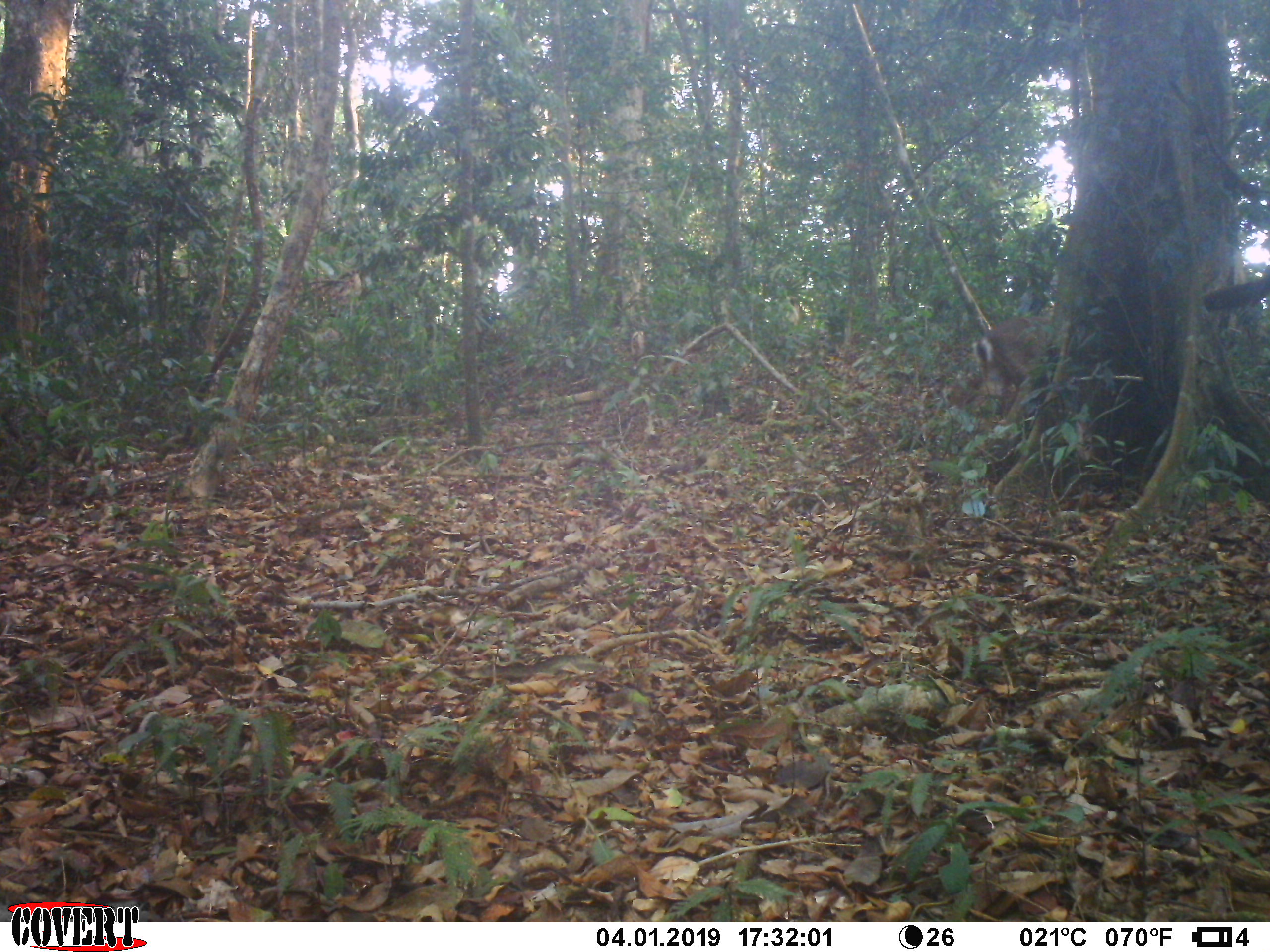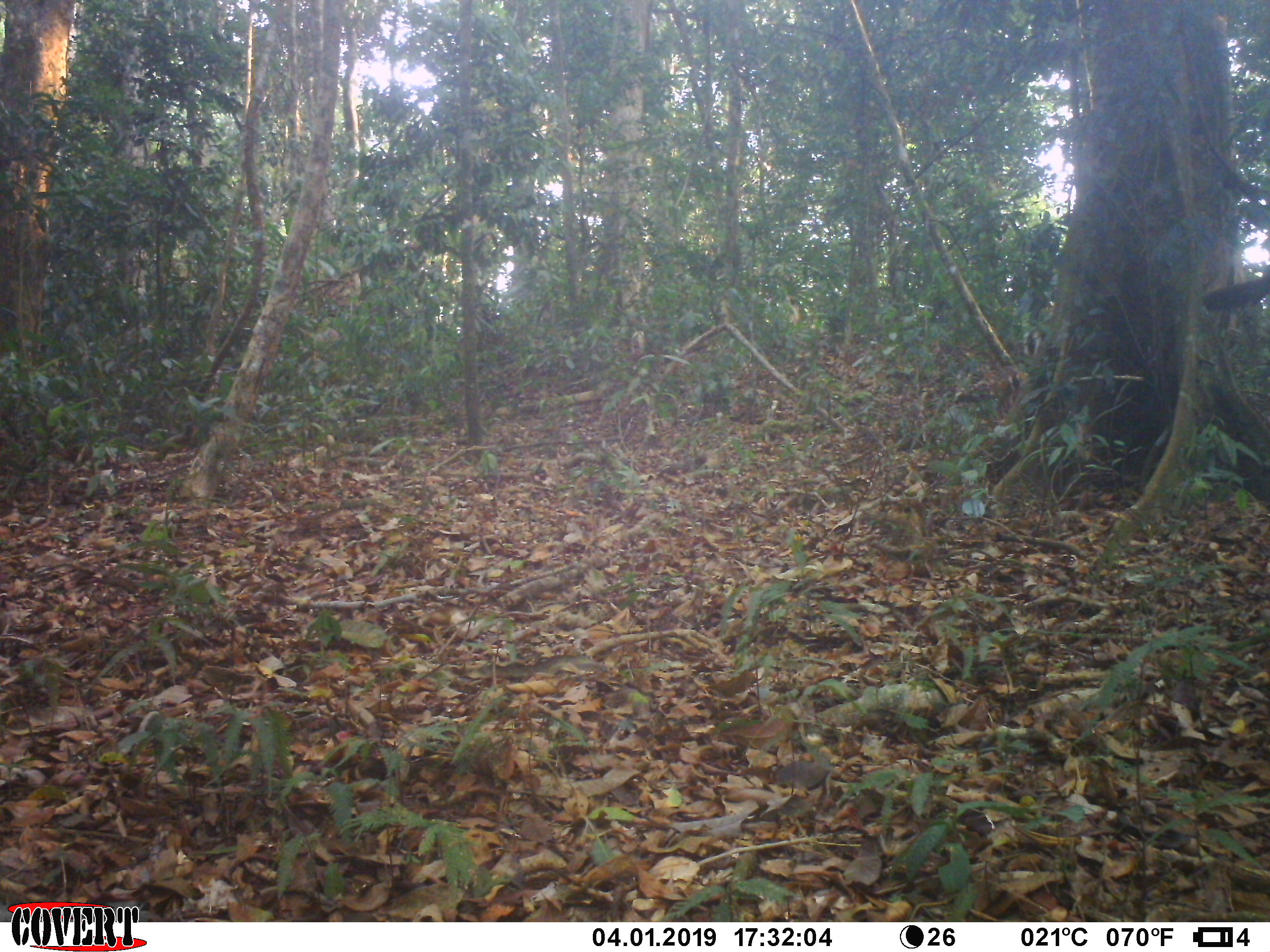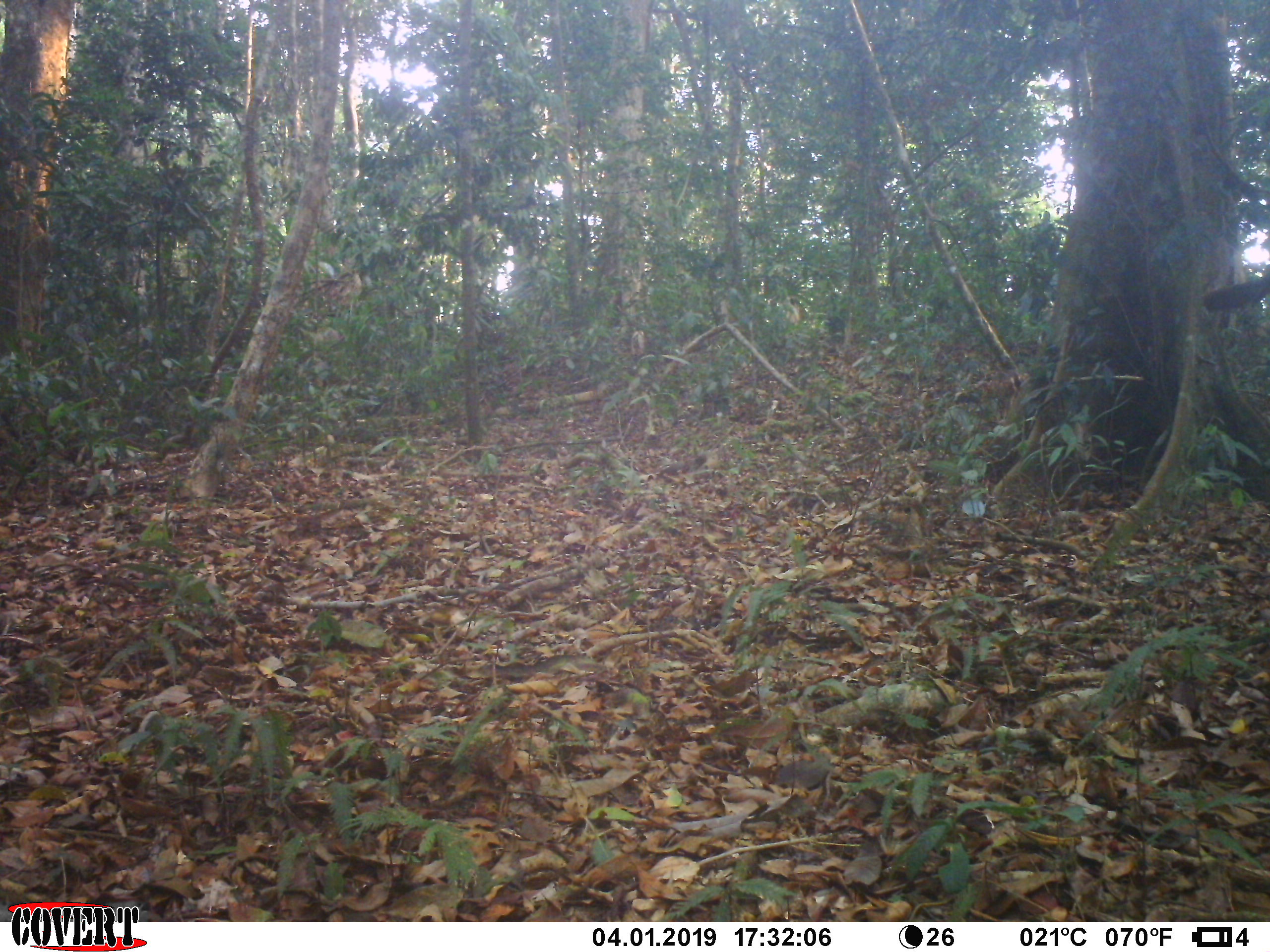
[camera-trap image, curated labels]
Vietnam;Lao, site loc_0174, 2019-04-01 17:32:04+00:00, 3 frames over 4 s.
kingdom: Animalia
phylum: Chordata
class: Mammalia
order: Artiodactyla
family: Cervidae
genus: Muntiacus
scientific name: Muntiacus vuquangensis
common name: large-antlered muntjac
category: large antlered muntjac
Large antlered muntjac (large-antlered muntjac) (Muntiacus vuquangensis). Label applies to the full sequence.